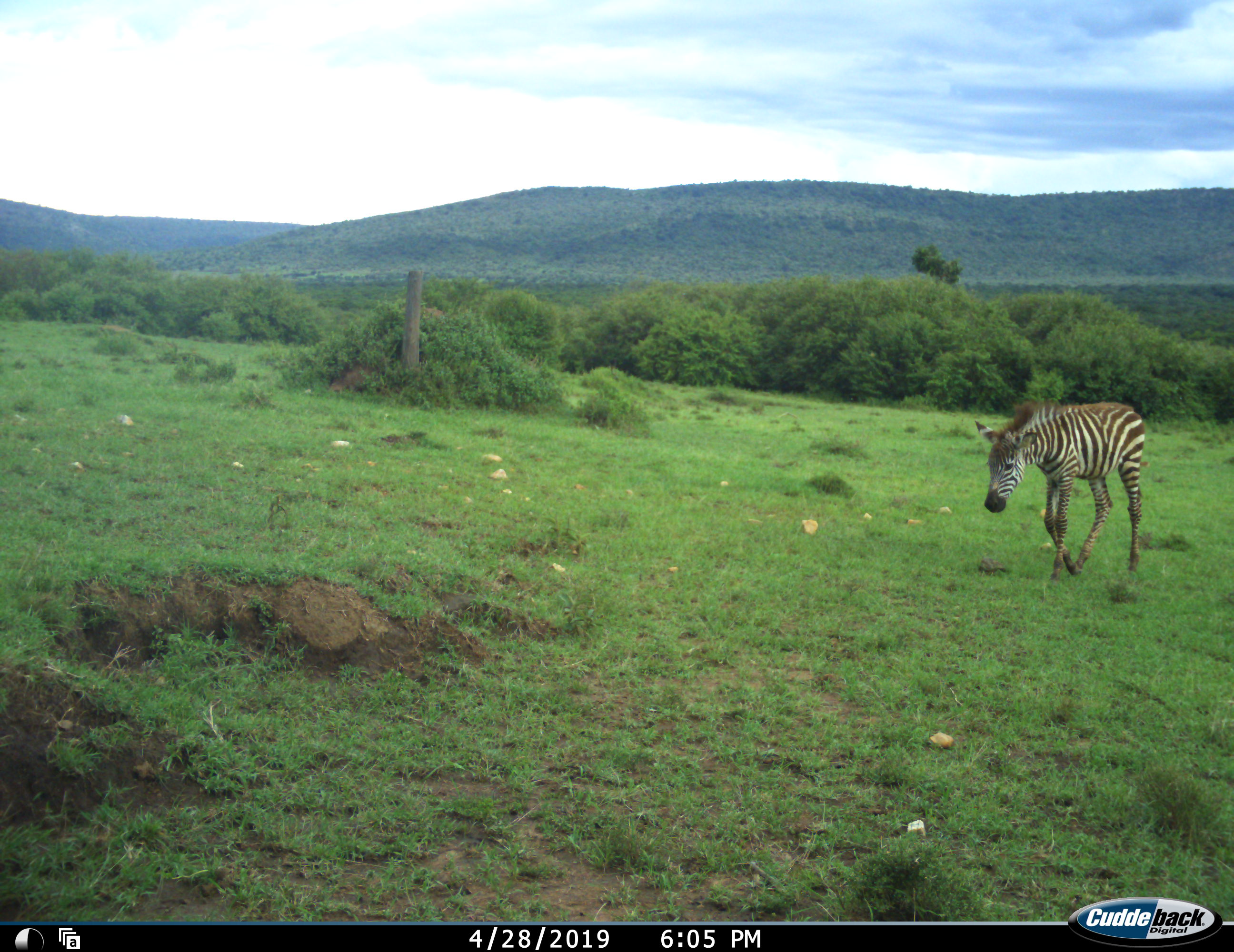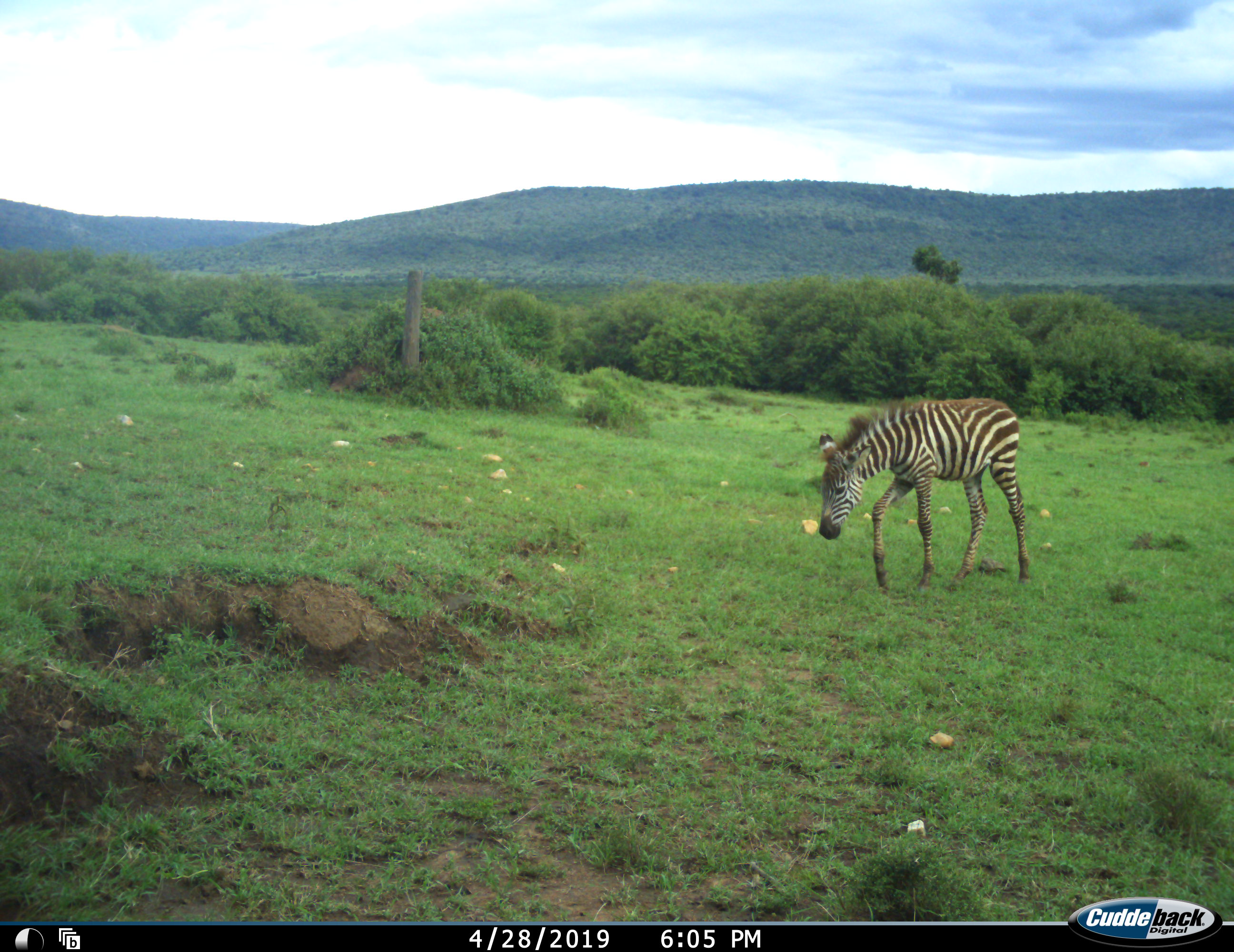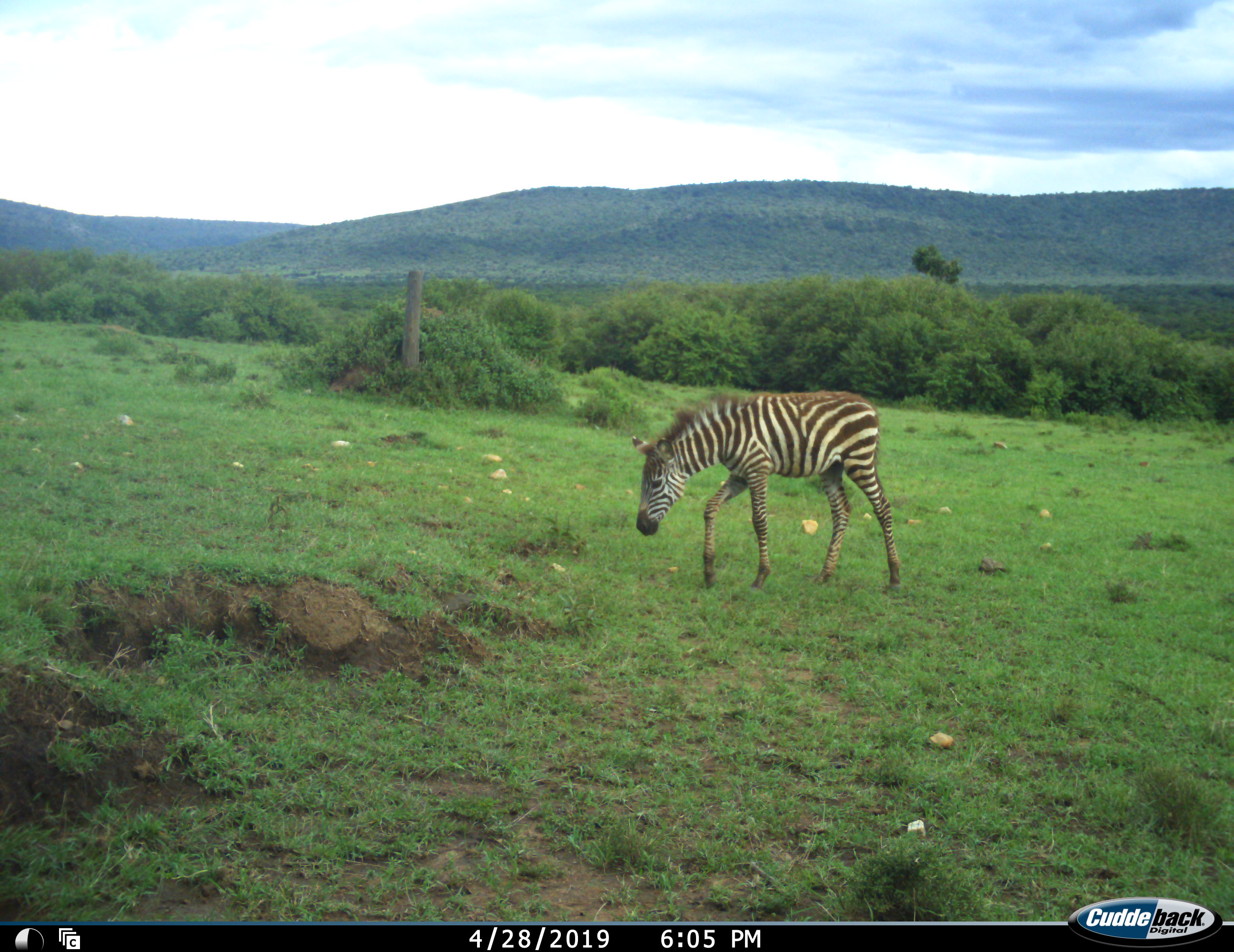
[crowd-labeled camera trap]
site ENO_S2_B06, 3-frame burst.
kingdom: Animalia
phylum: Chordata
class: Mammalia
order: Perissodactyla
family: Equidae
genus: Equus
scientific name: Equus quagga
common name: plains zebra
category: zebraplains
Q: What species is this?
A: Zebraplains (plains zebra) (Equus quagga).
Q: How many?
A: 1.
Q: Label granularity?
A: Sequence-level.